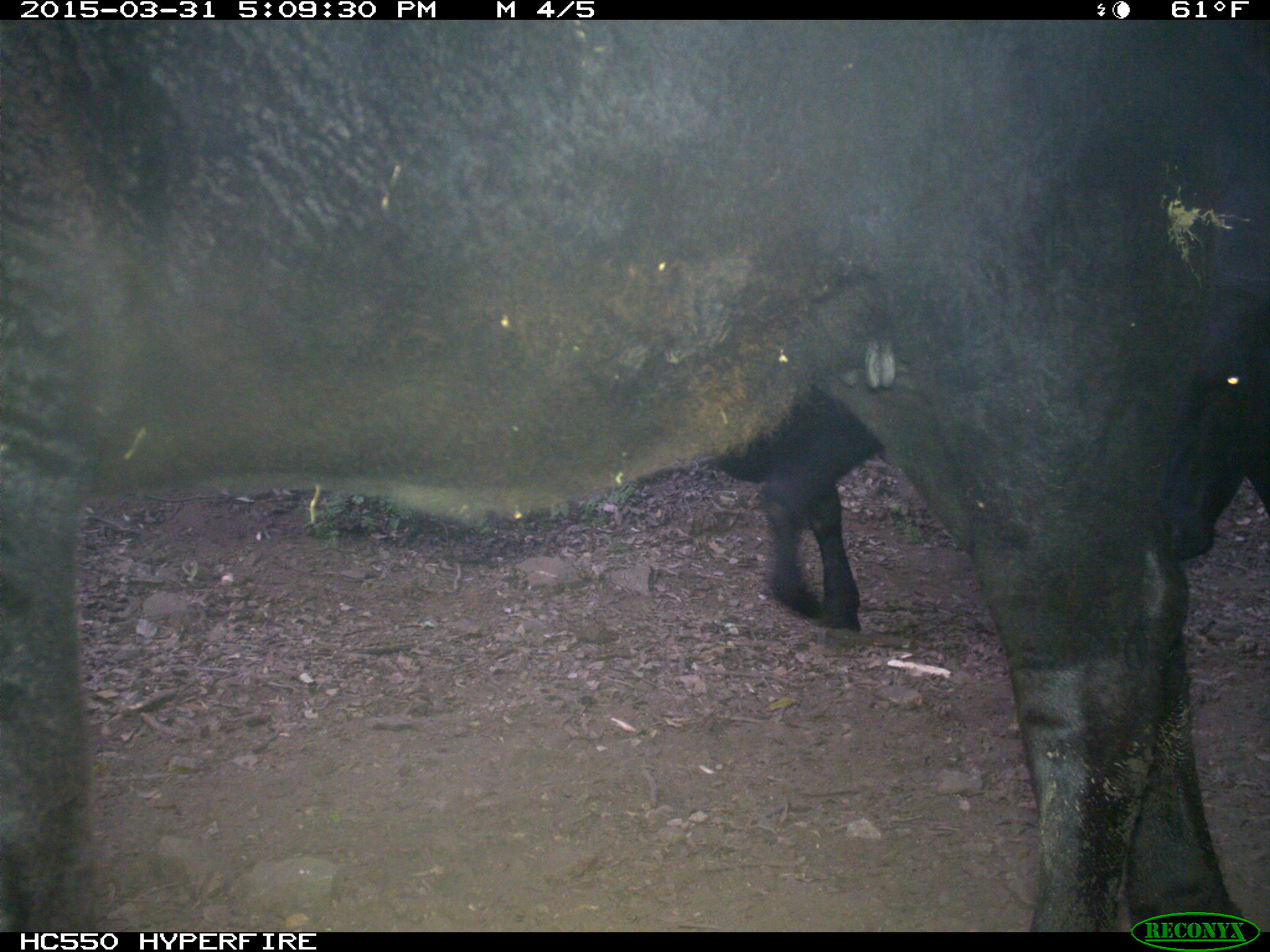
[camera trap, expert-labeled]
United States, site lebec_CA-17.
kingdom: Animalia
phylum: Chordata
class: Mammalia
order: Artiodactyla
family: Bovidae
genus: Bos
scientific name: Bos taurus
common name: domestic cow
Bos taurus (domestic cow).